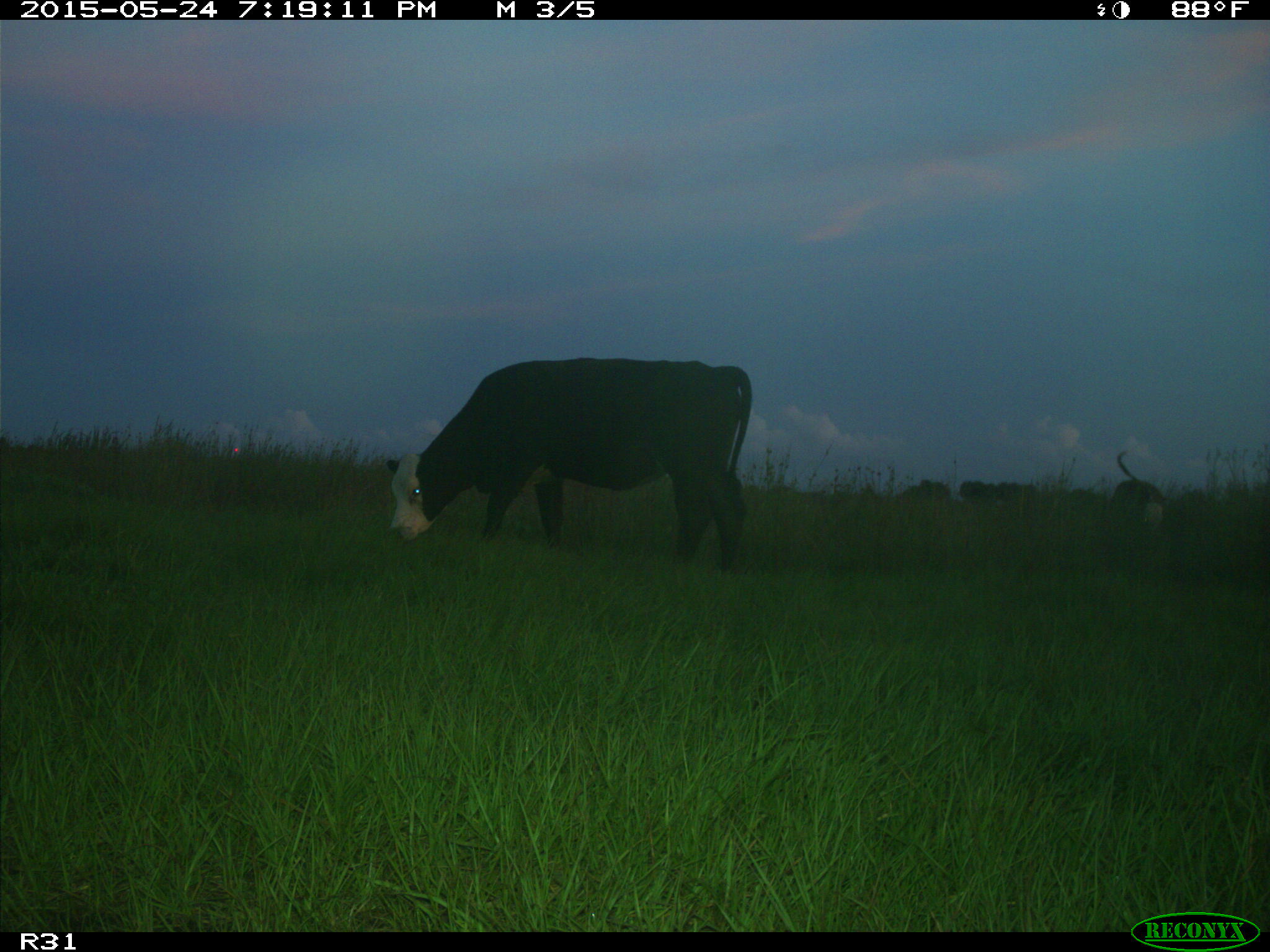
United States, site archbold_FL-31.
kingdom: Animalia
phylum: Chordata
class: Mammalia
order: Artiodactyla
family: Bovidae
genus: Bos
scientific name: Bos taurus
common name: domestic cow